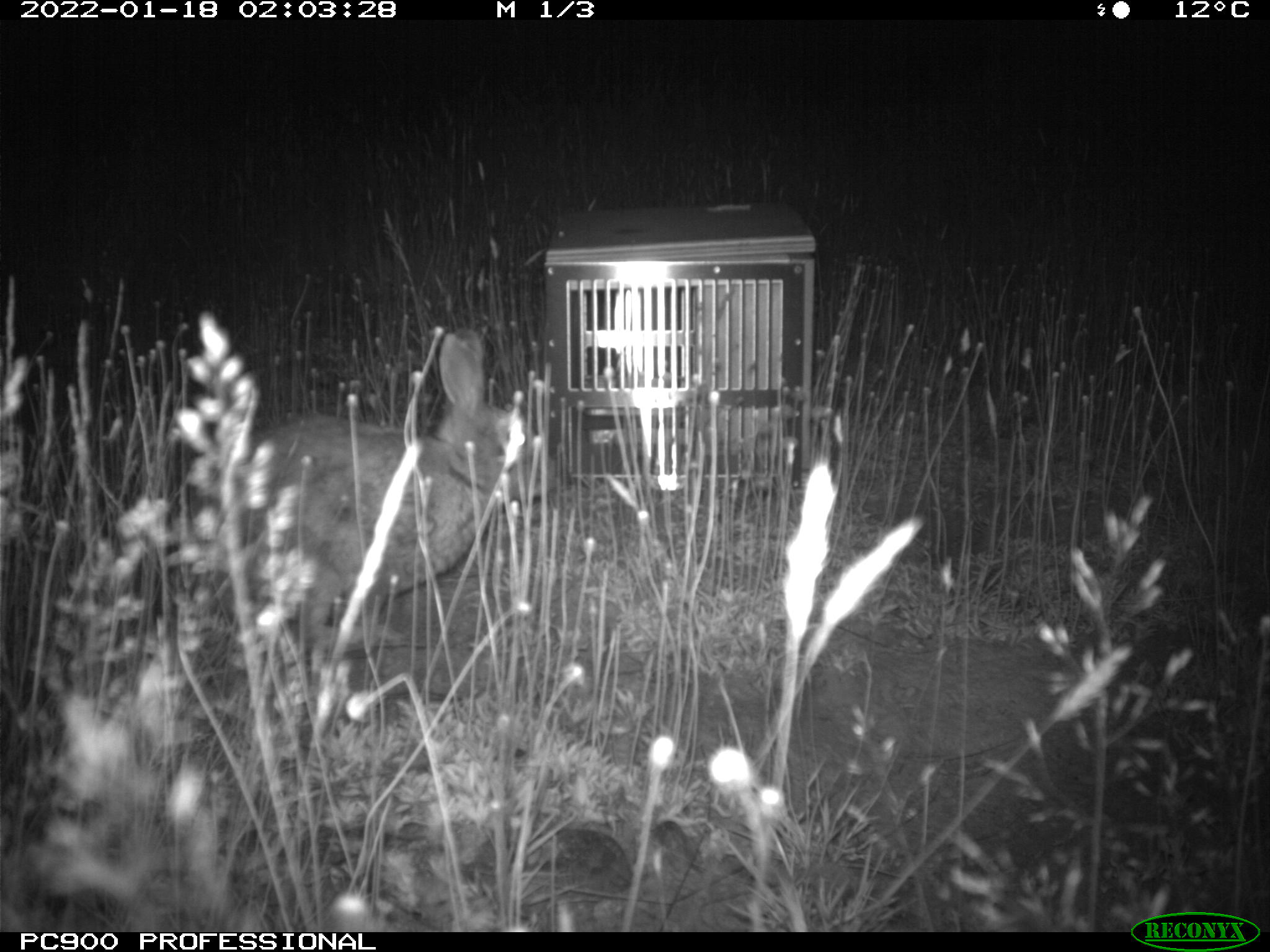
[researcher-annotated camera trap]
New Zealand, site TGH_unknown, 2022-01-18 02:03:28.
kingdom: Animalia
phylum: Chordata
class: Mammalia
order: Lagomorpha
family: Leporidae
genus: Oryctolagus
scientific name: Oryctolagus cuniculus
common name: european rabbit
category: rabbit